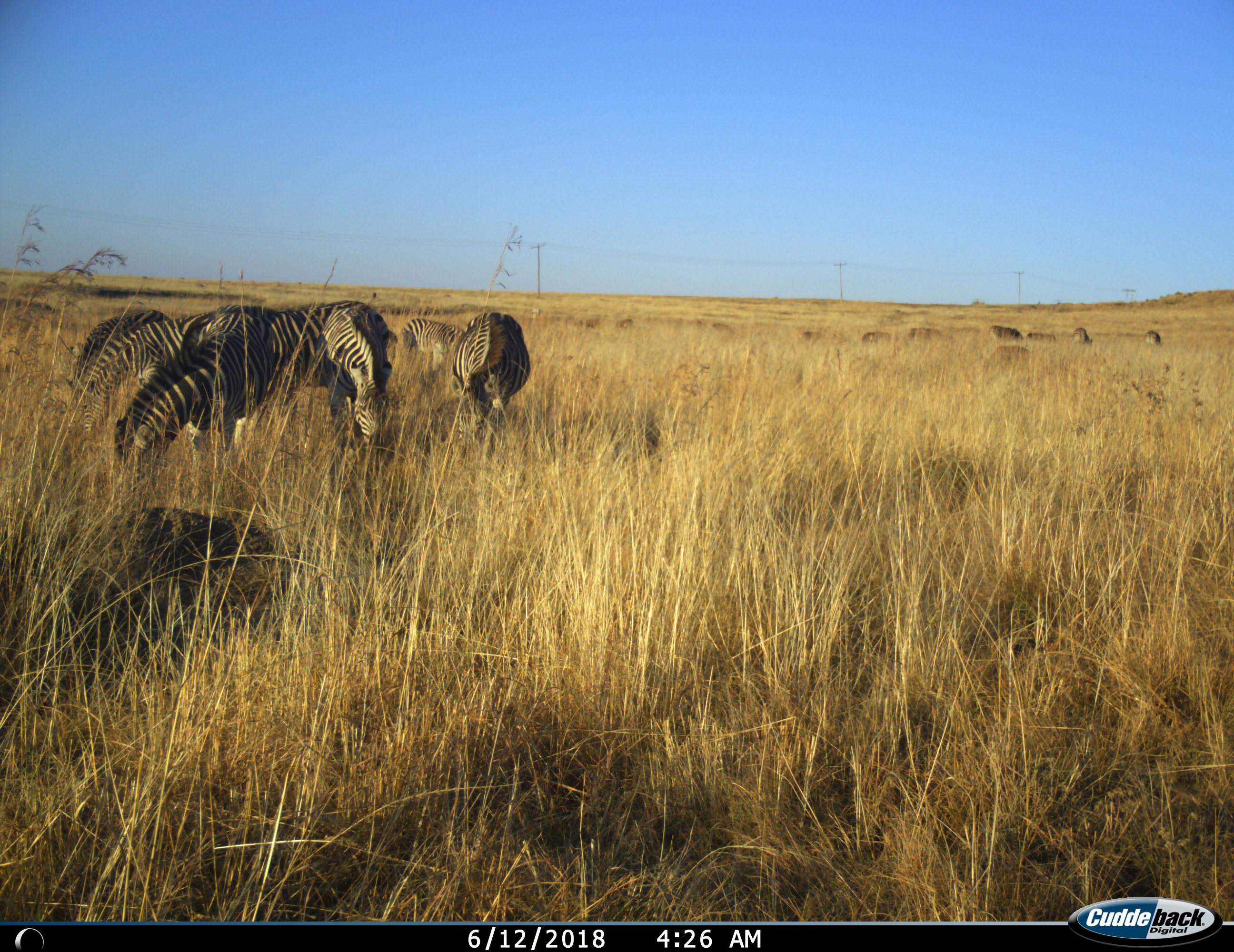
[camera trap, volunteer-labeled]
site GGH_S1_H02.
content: unidentified animal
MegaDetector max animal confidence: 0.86